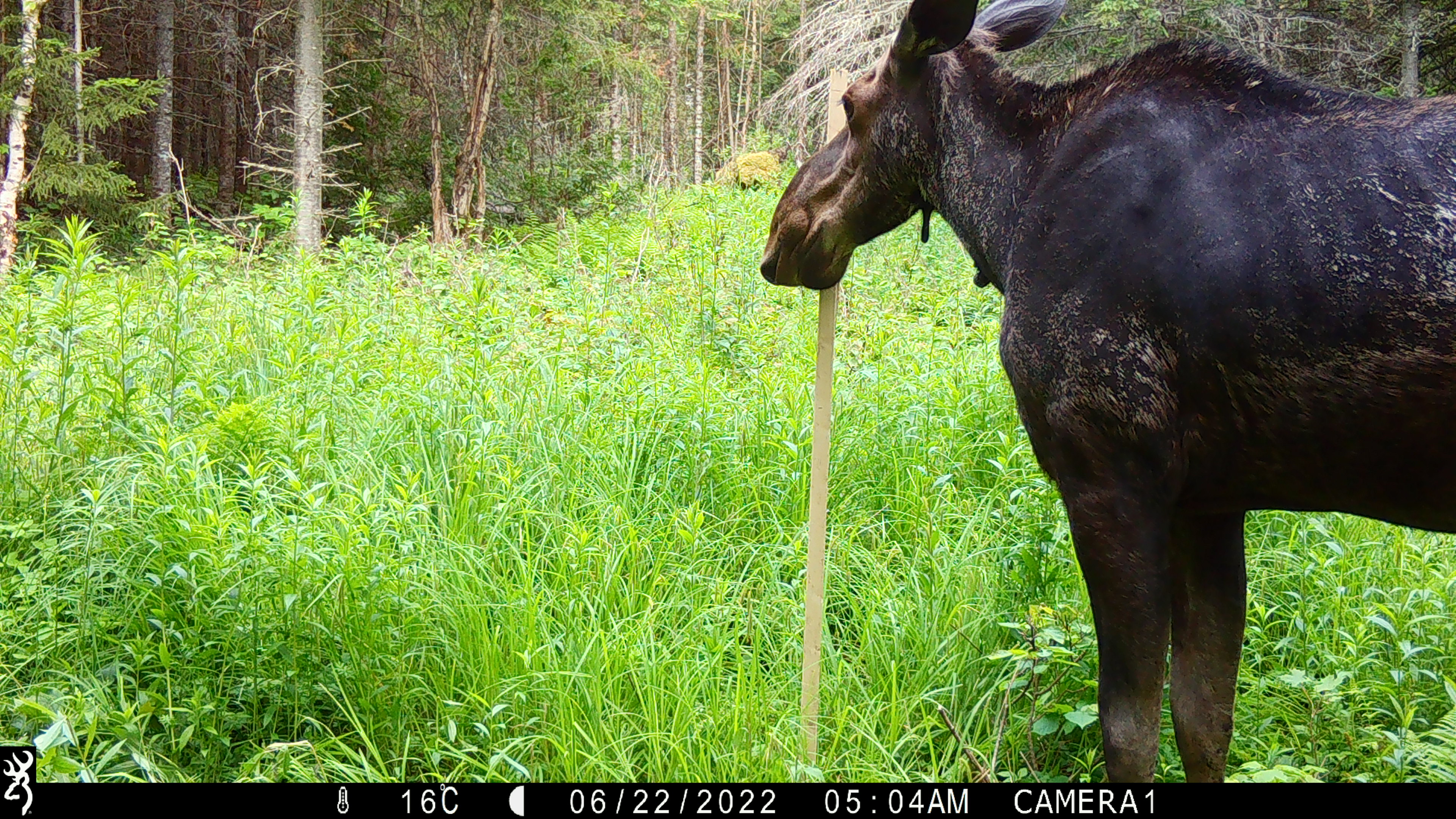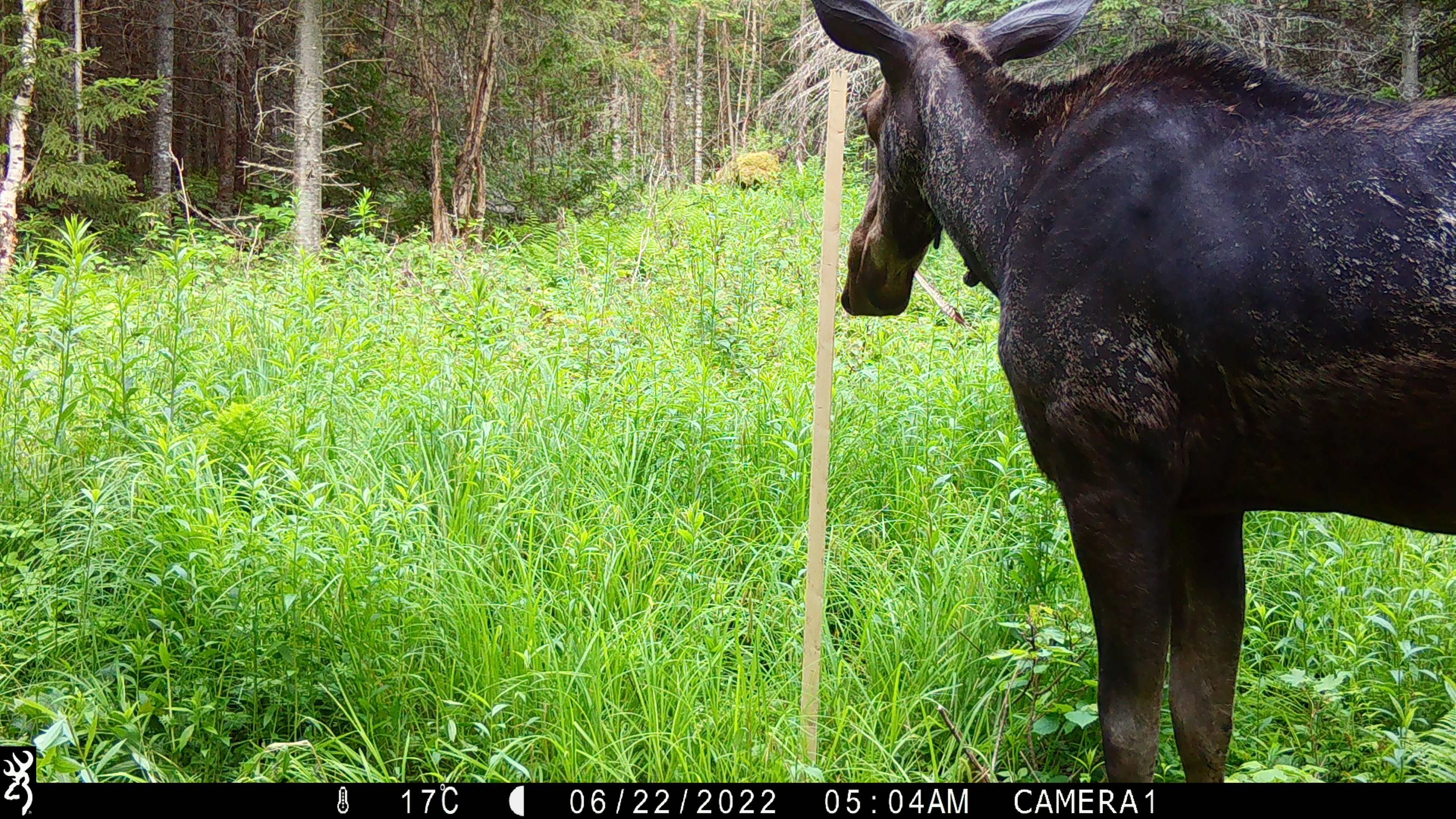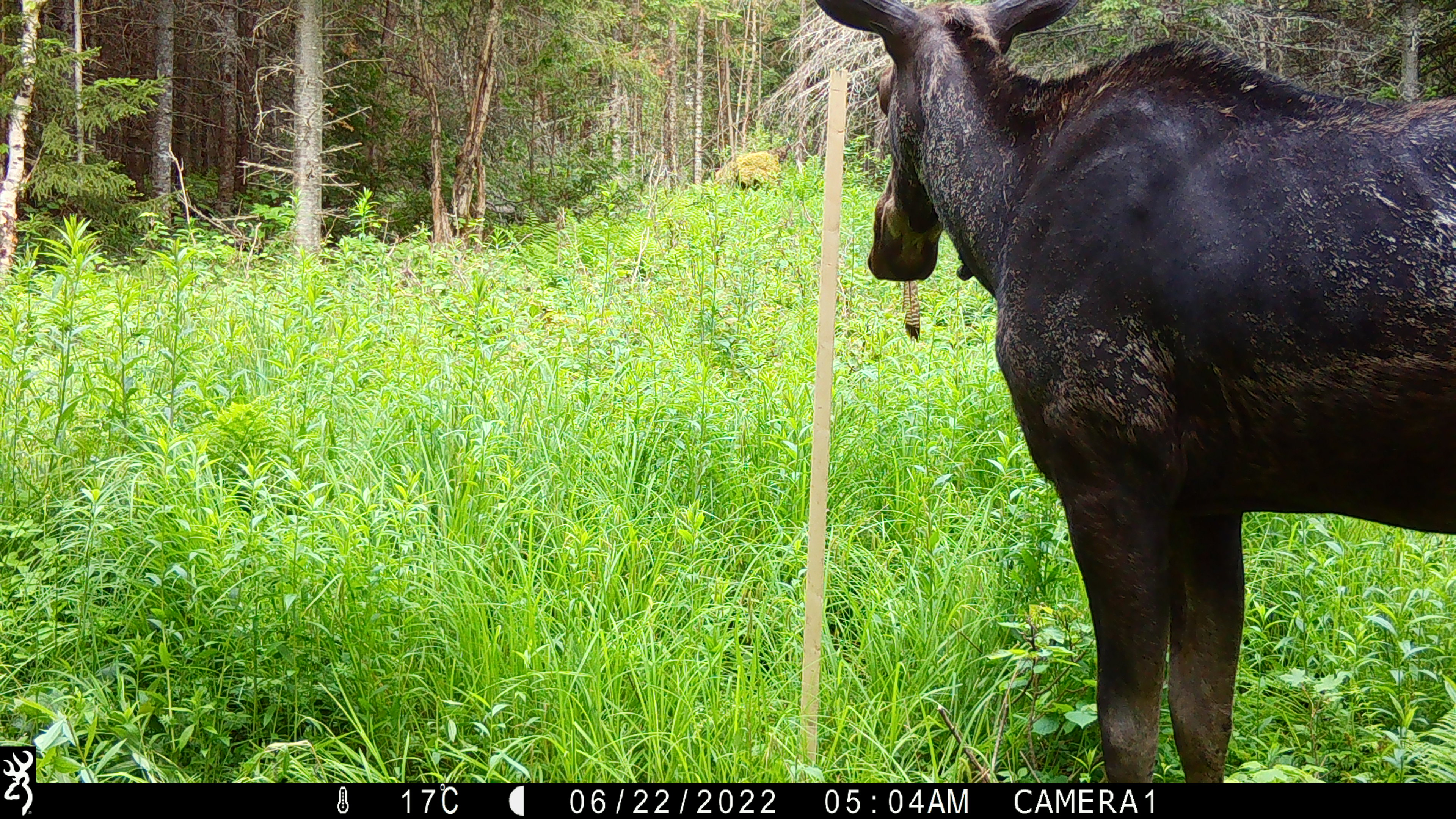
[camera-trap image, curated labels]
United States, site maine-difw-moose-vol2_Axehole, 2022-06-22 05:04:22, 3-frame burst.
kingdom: Animalia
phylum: Chordata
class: Mammalia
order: Artiodactyla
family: Cervidae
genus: Alces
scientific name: Alces alces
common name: moose